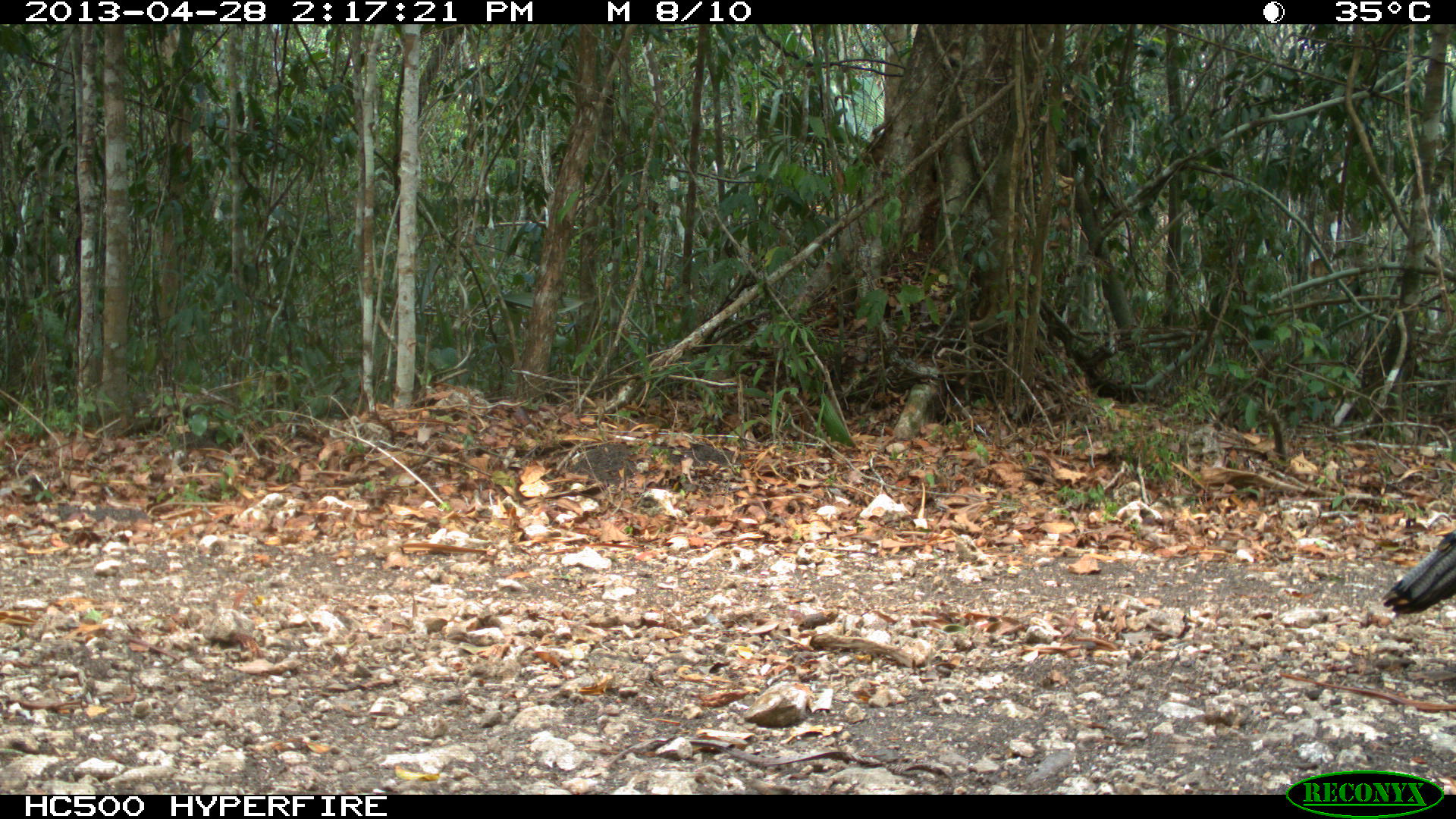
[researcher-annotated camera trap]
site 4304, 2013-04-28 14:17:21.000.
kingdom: Animalia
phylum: Chordata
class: Aves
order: Galliformes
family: Phasianidae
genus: Meleagris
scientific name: Meleagris ocellata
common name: ocellated turkey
Meleagris ocellata (ocellated turkey), count 1, sex male.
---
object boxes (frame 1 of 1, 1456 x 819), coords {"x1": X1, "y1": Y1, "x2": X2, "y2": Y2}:
meleagris ocellata: {"x1": 1377, "y1": 526, "x2": 1456, "y2": 615}